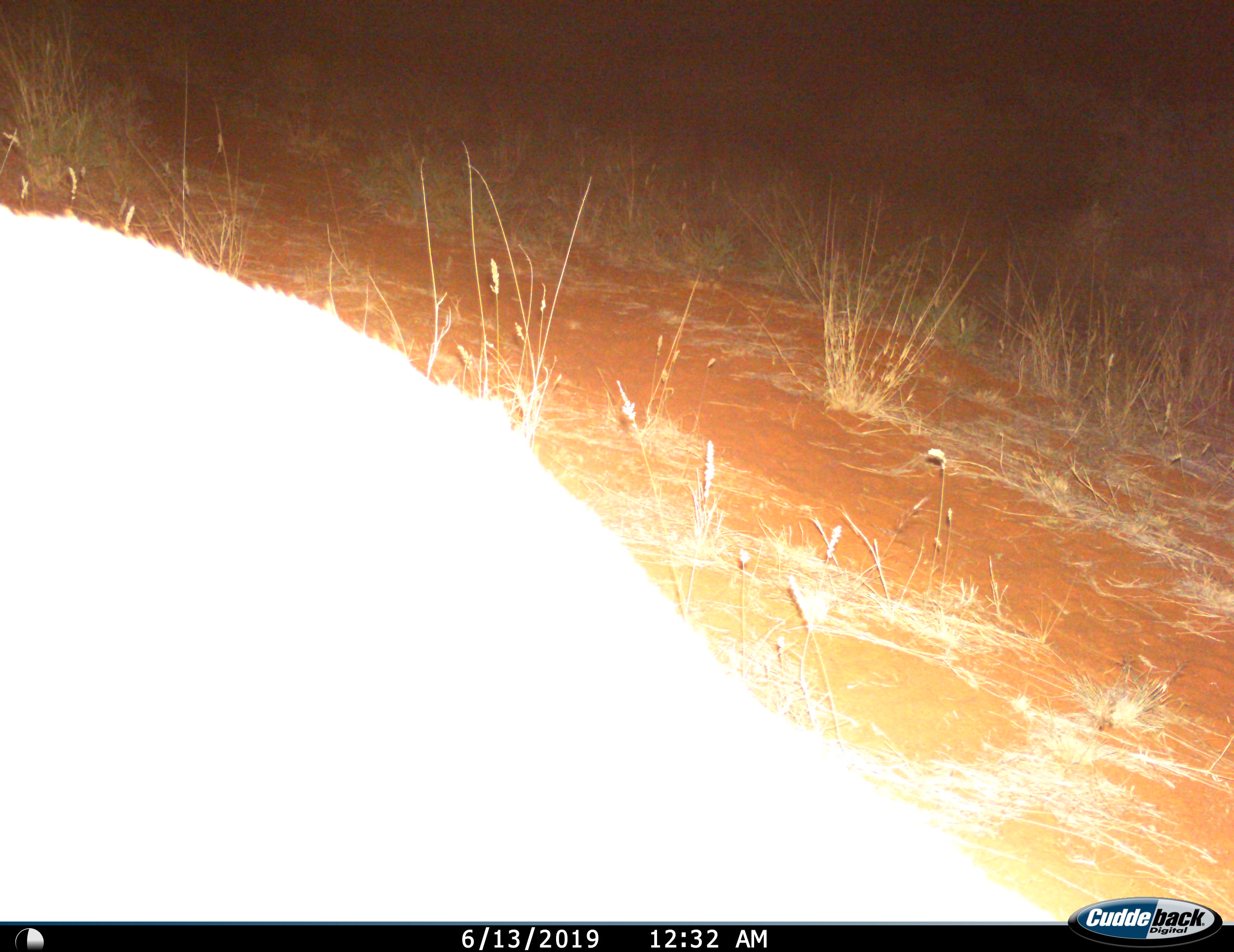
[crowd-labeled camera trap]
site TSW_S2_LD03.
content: unidentified animal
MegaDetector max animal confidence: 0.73